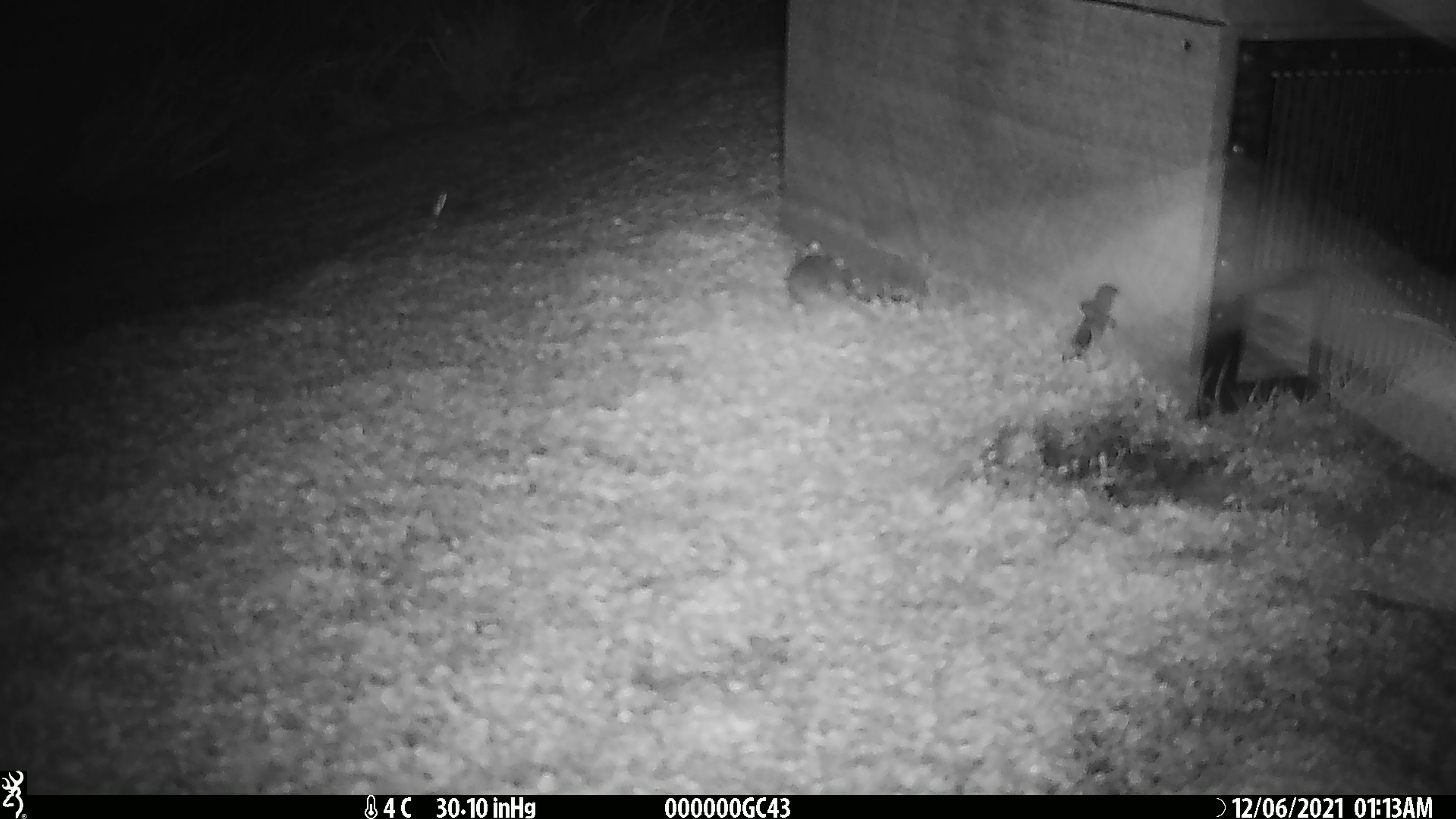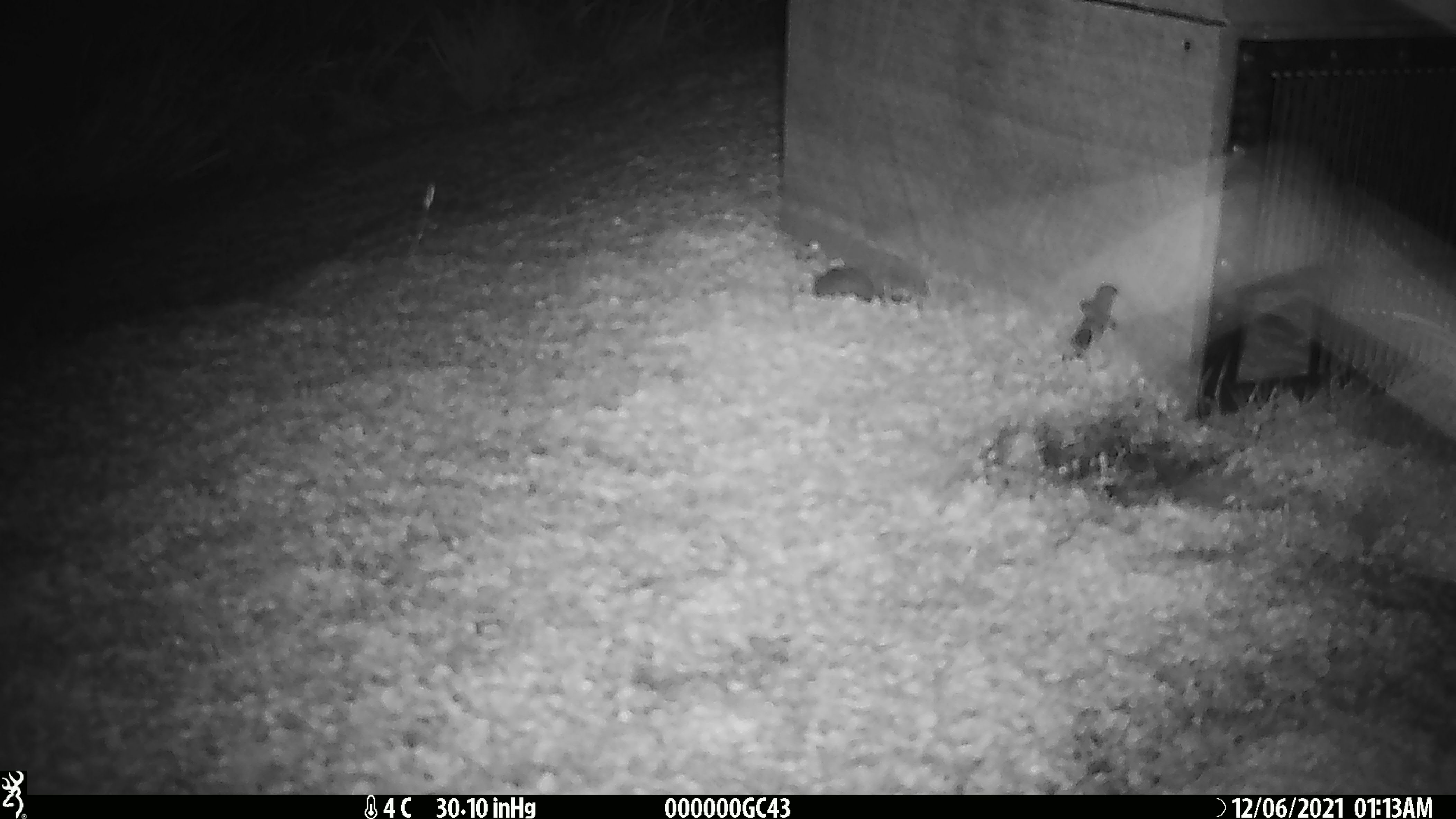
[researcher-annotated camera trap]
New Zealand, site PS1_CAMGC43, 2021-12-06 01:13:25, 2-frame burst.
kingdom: Animalia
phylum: Chordata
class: Mammalia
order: Rodentia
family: Muridae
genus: Mus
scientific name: Mus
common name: mouse